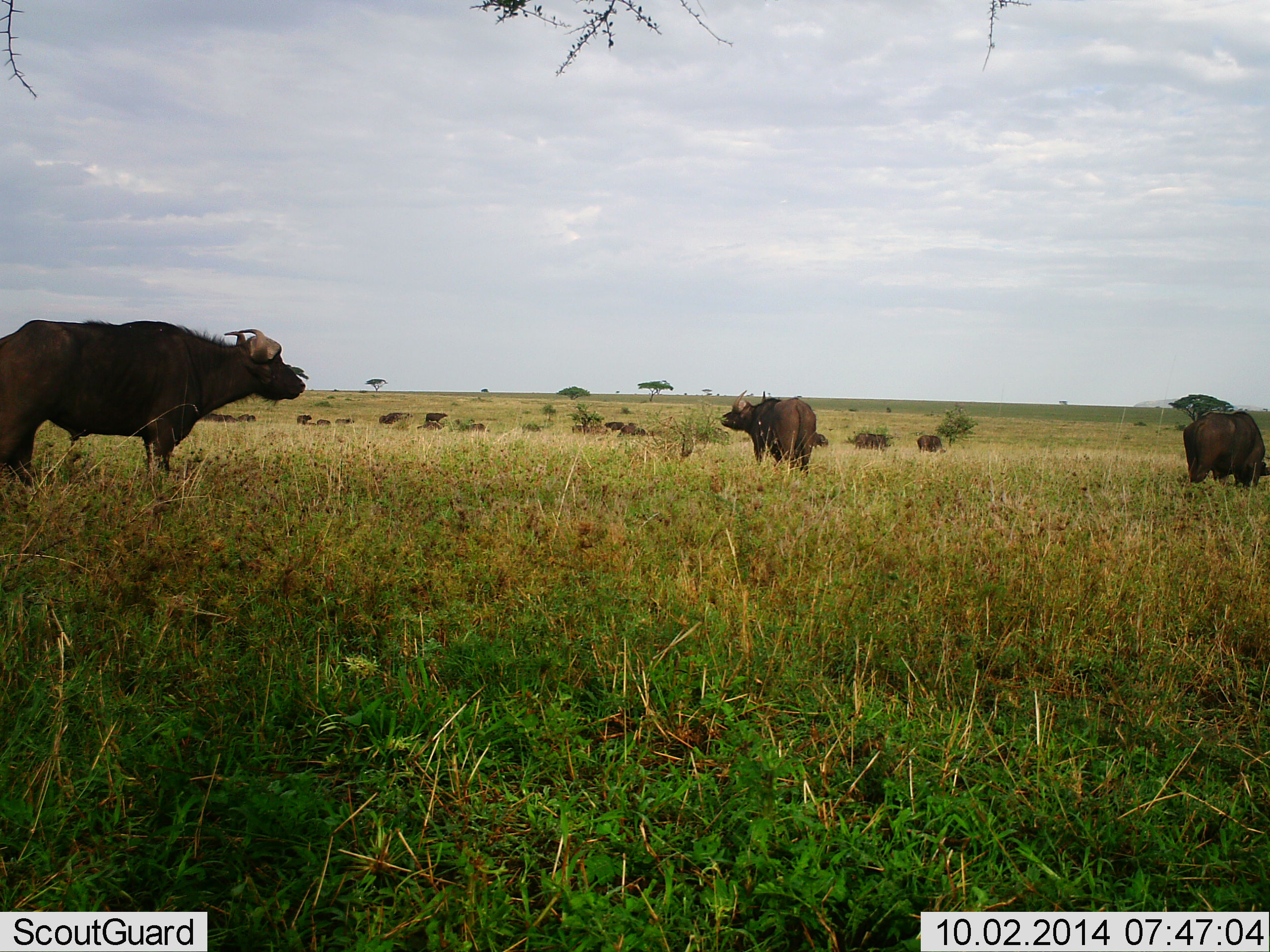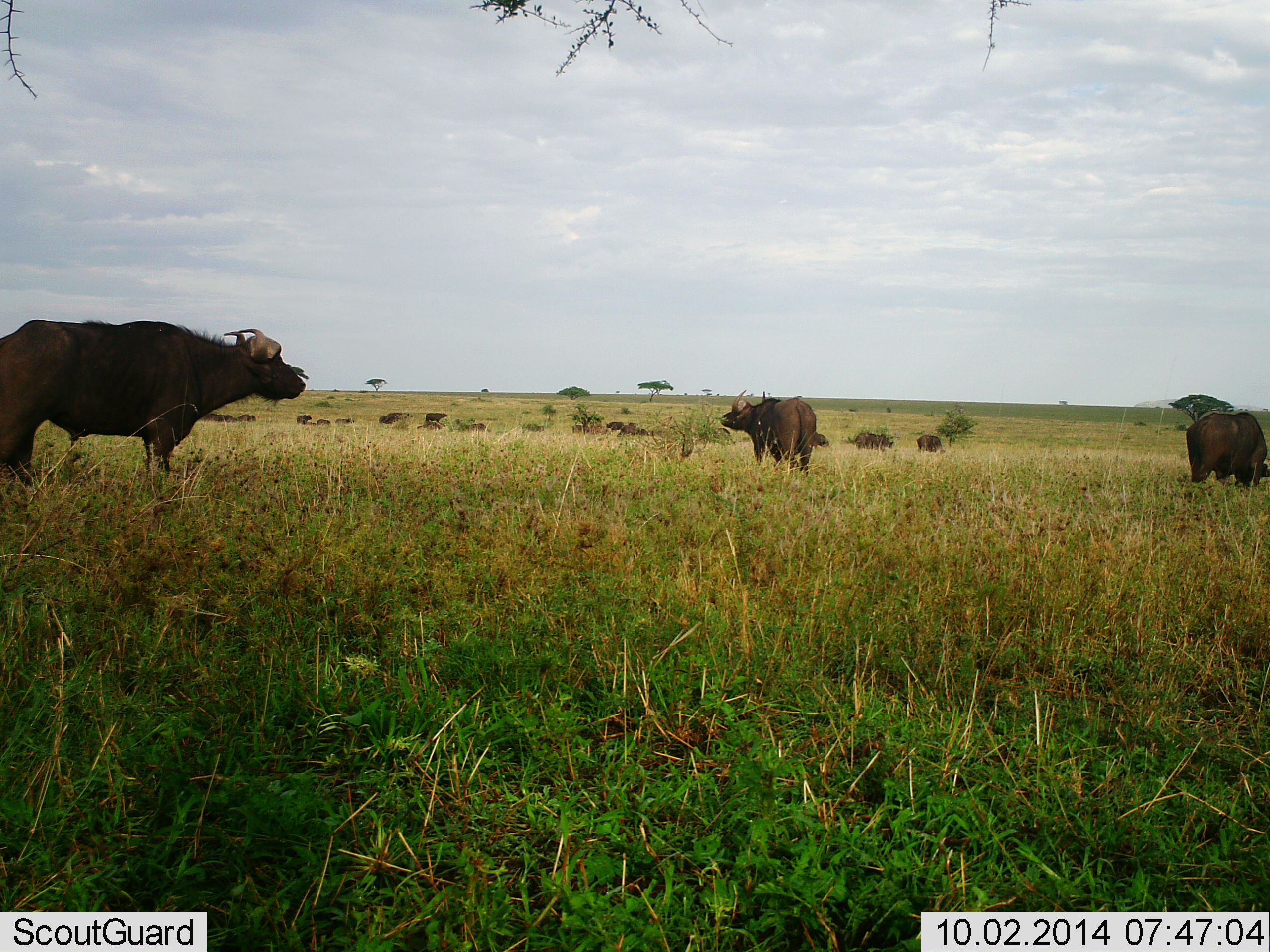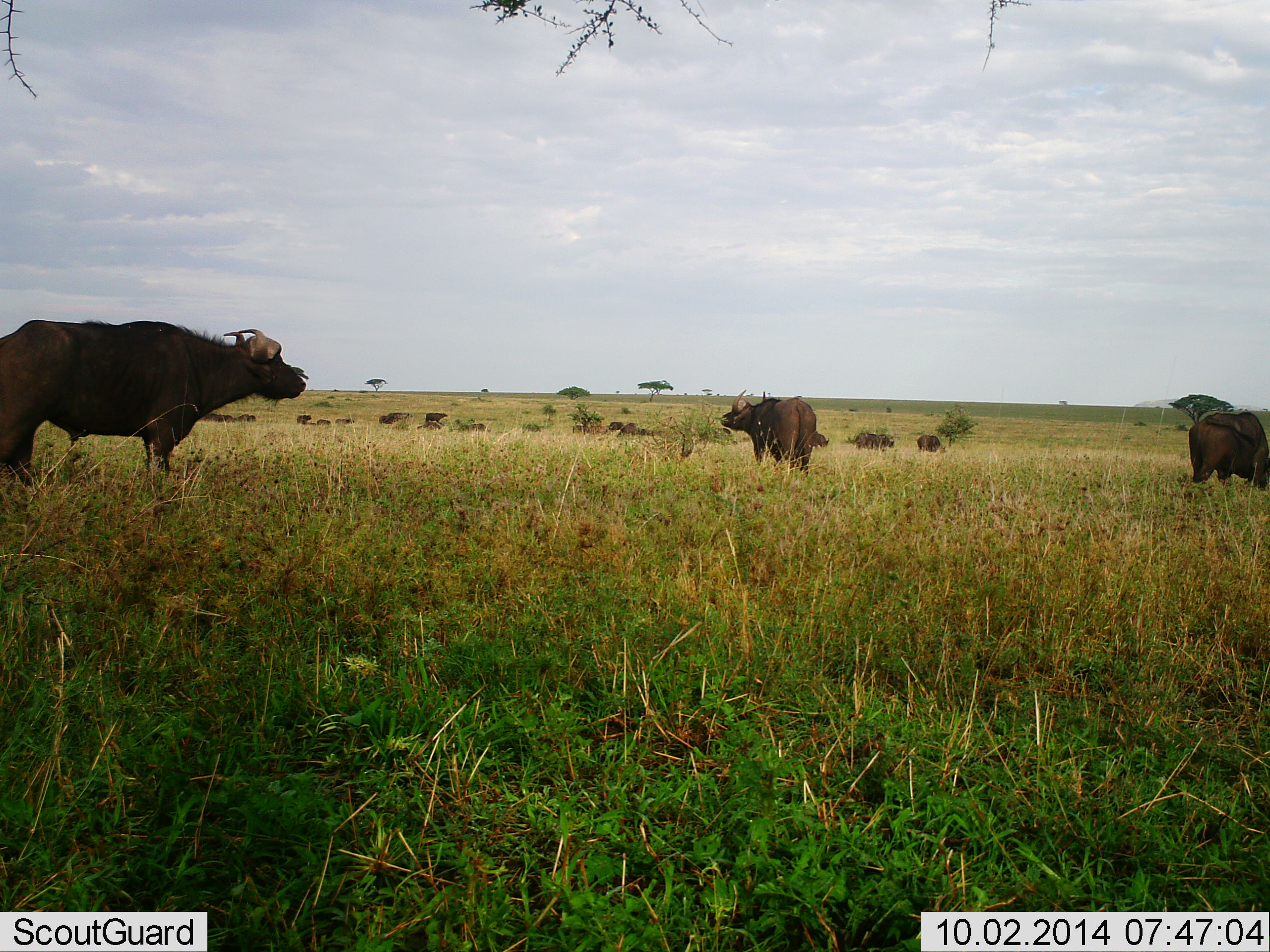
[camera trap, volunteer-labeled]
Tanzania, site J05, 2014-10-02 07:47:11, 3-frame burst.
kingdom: Animalia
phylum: Chordata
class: Mammalia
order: Artiodactyla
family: Bovidae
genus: Syncerus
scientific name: Syncerus caffer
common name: cape buffalo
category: buffalo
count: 3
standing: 100%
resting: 0%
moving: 20%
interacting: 0%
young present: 0%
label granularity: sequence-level